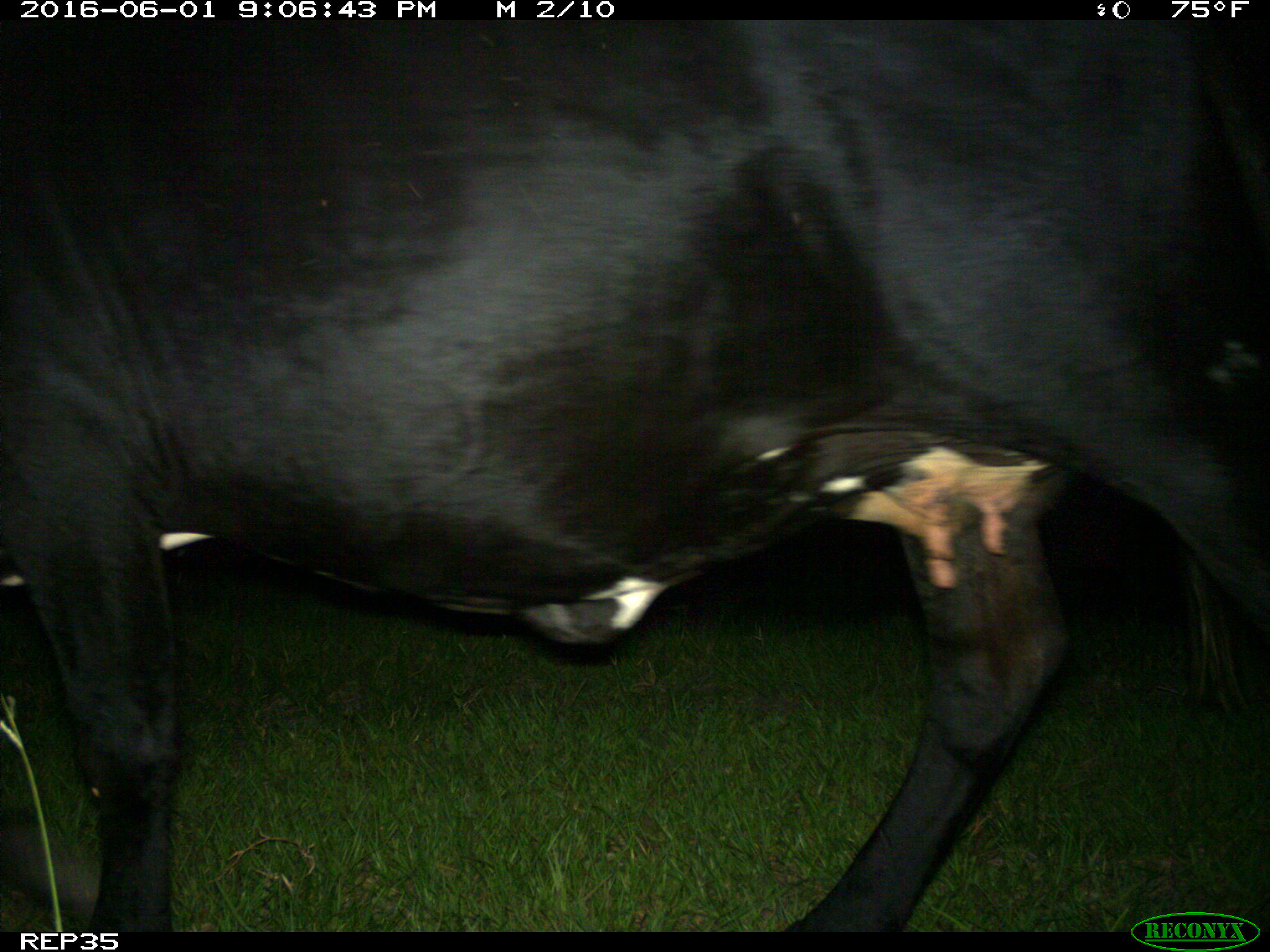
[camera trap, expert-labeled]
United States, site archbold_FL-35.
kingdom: Animalia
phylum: Chordata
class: Mammalia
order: Artiodactyla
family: Bovidae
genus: Bos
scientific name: Bos taurus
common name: domestic cow